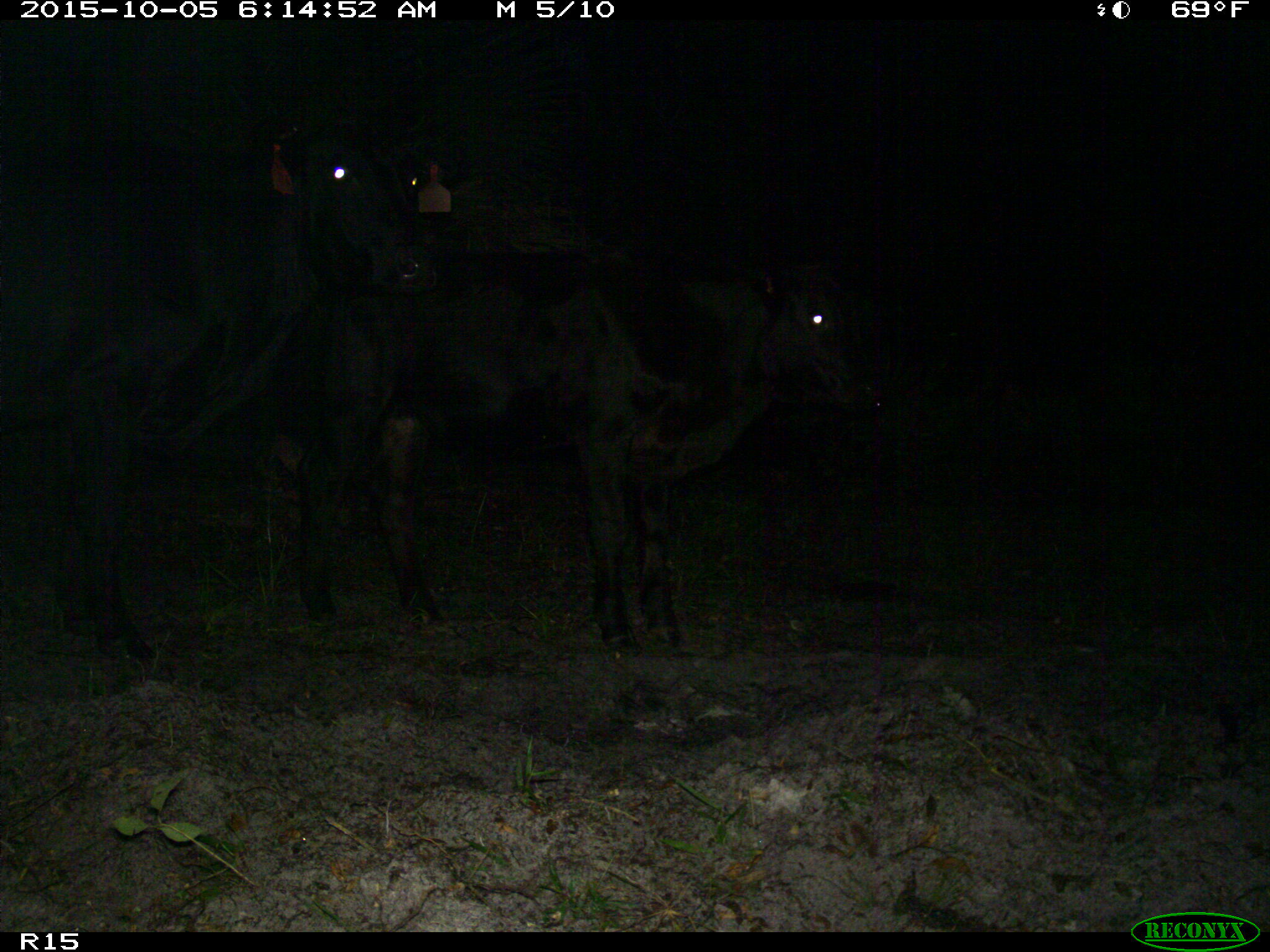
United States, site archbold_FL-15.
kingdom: Animalia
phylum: Chordata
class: Mammalia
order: Artiodactyla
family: Bovidae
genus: Bos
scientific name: Bos taurus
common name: domestic cow